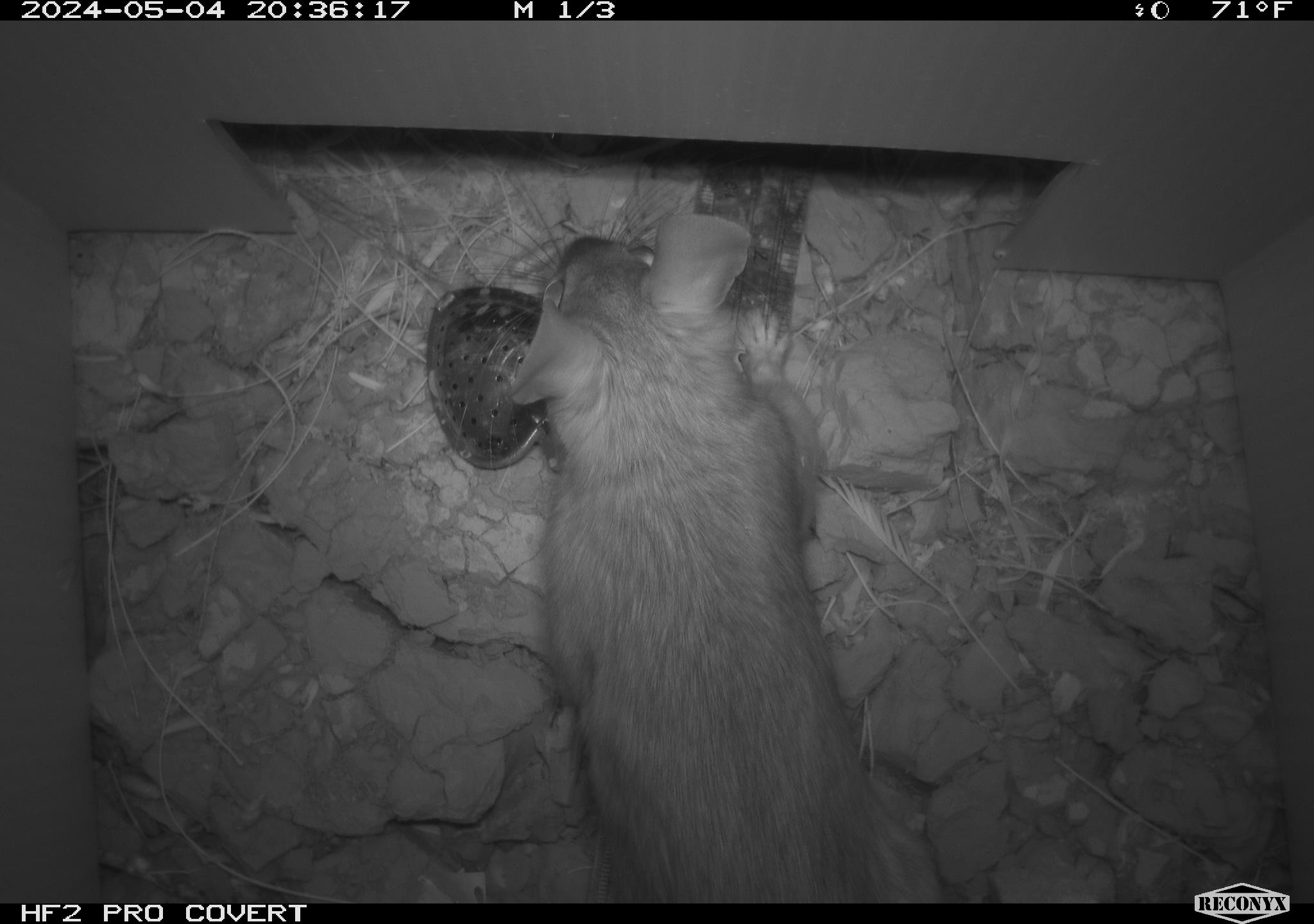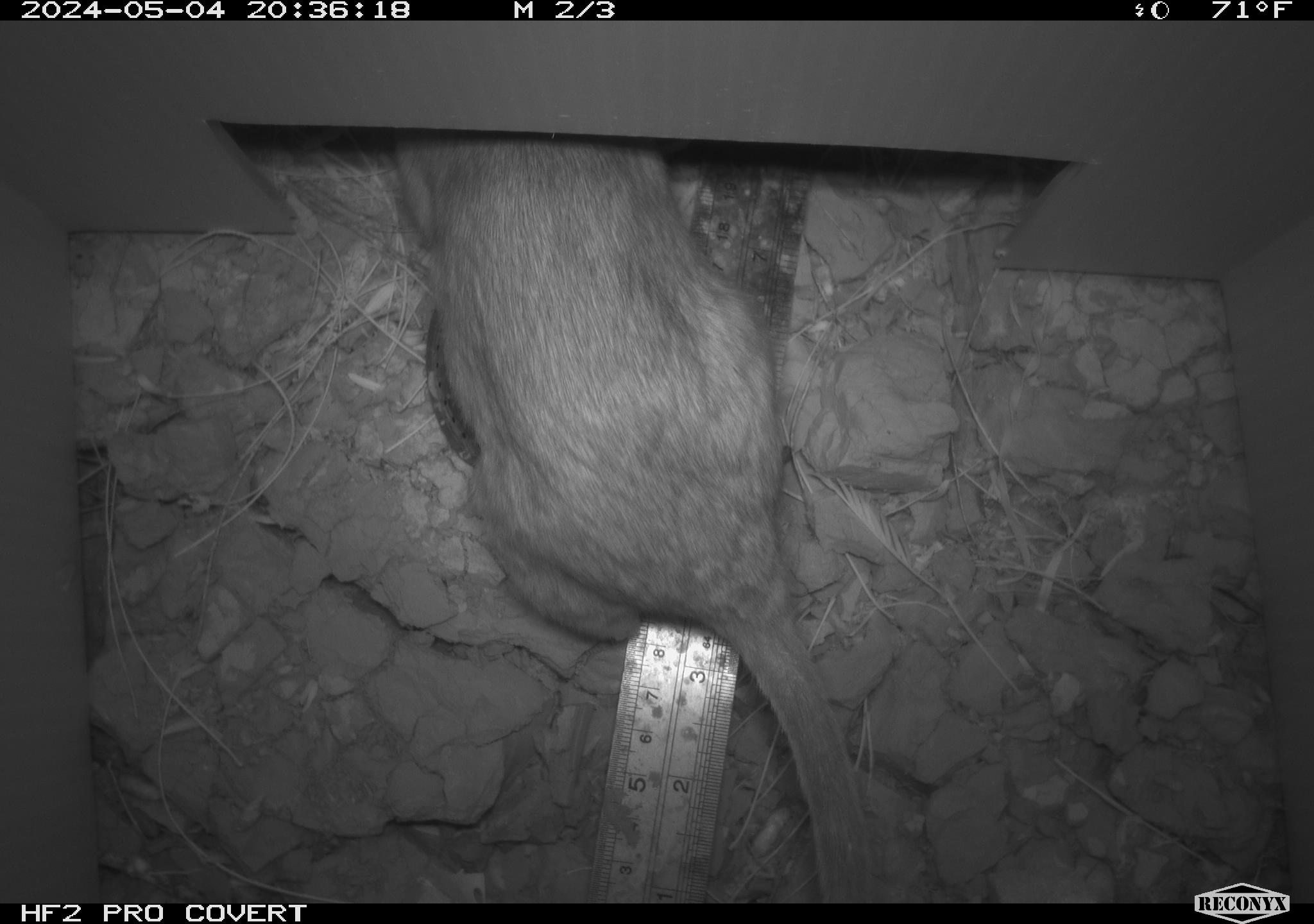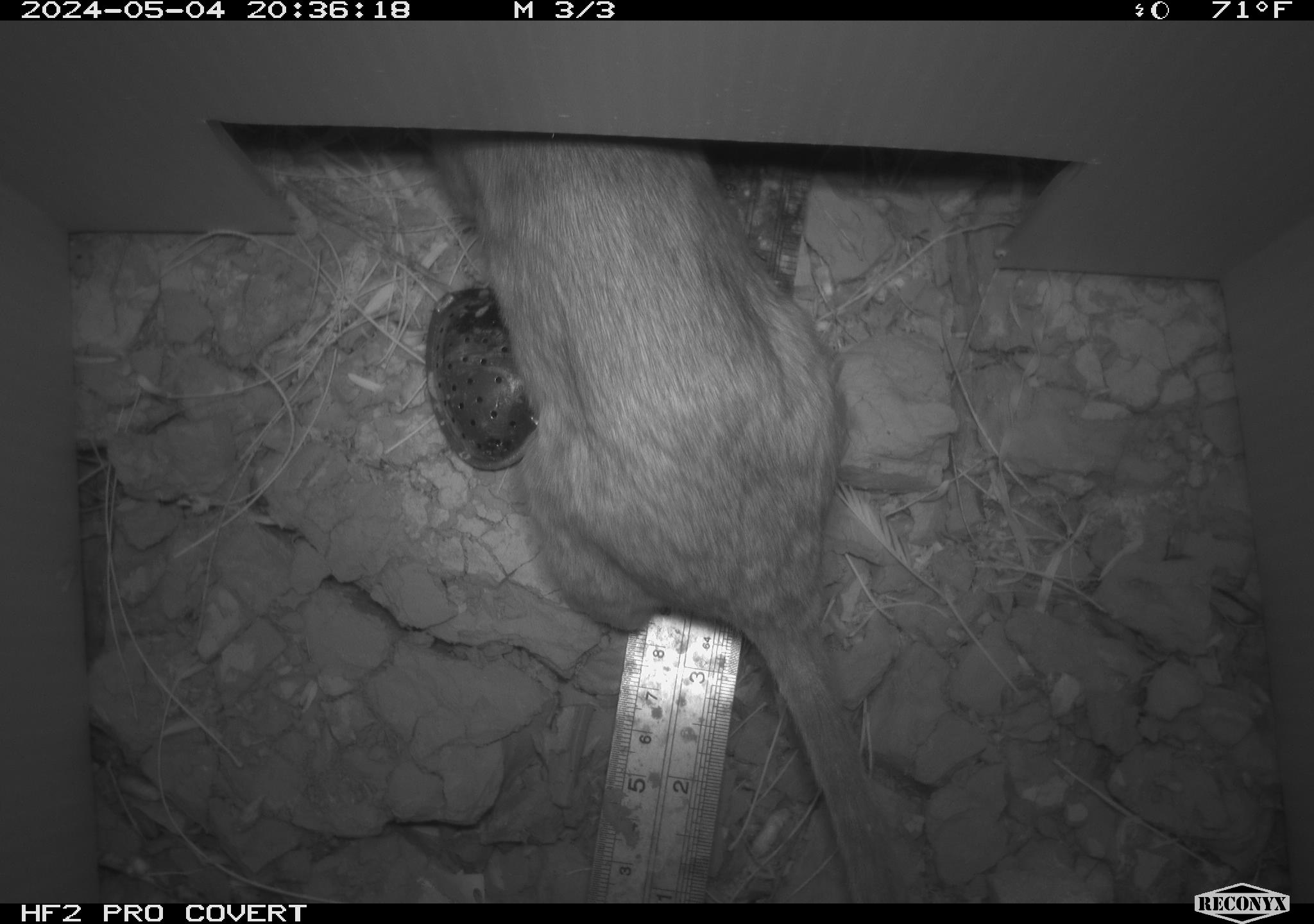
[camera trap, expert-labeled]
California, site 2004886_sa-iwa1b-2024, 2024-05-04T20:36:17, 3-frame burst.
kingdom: Animalia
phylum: Chordata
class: Mammalia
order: Rodentia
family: Cricetidae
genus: Neotoma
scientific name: Neotoma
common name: pack rat or woodrat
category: neotoma species